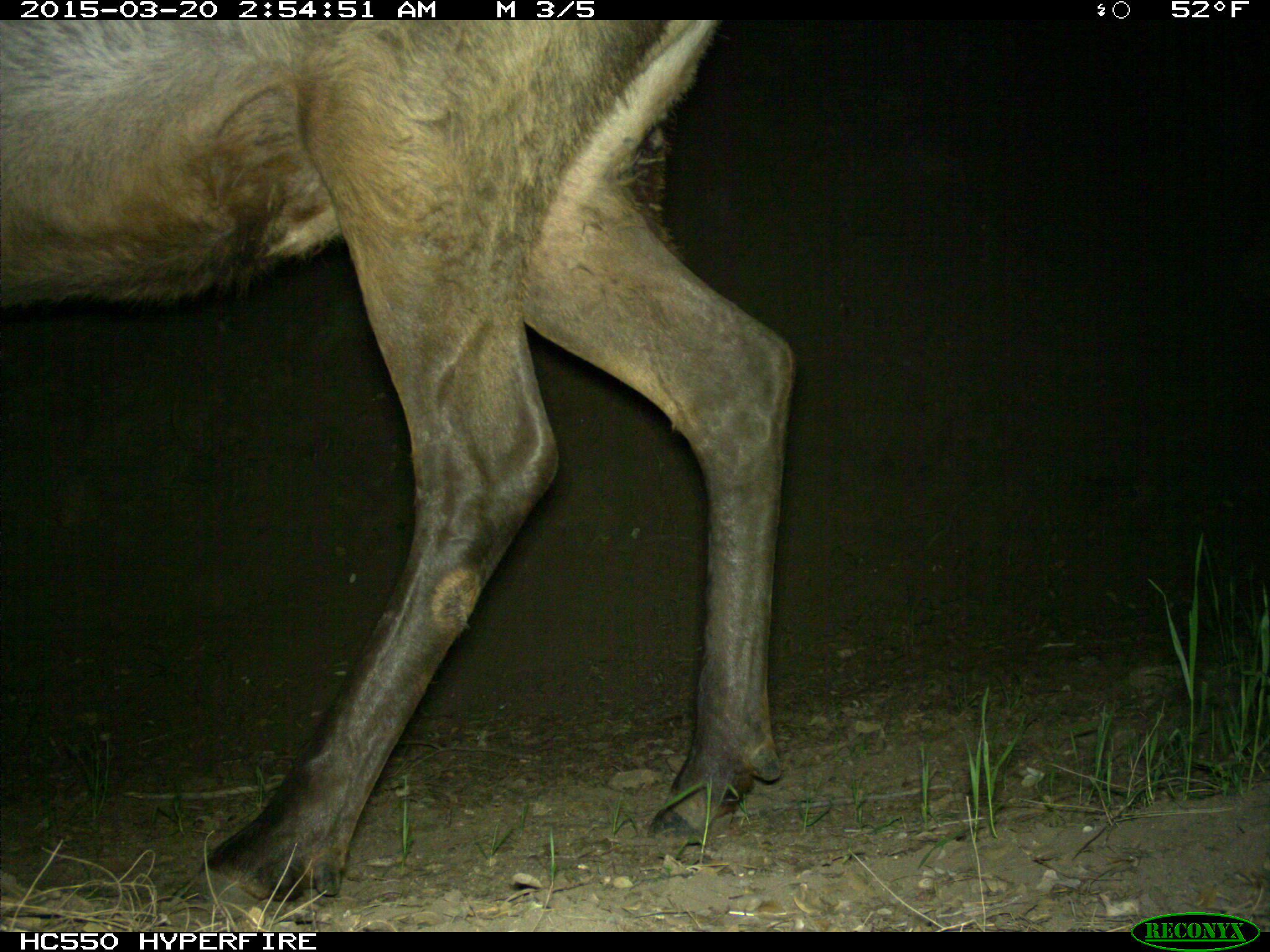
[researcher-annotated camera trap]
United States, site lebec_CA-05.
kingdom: Animalia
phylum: Chordata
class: Mammalia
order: Artiodactyla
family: Cervidae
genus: Cervus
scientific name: Cervus canadensis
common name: elk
Cervus canadensis (elk).